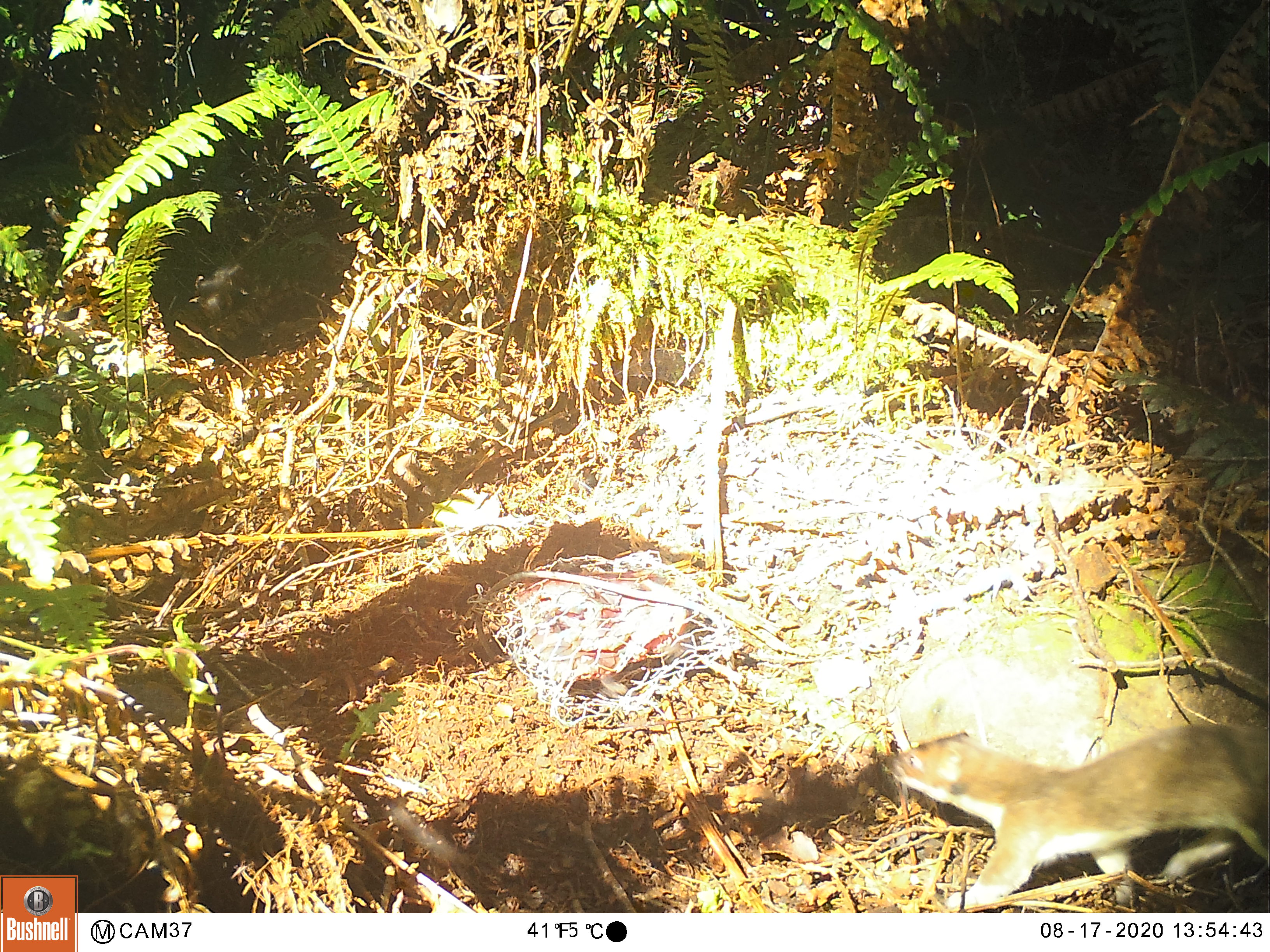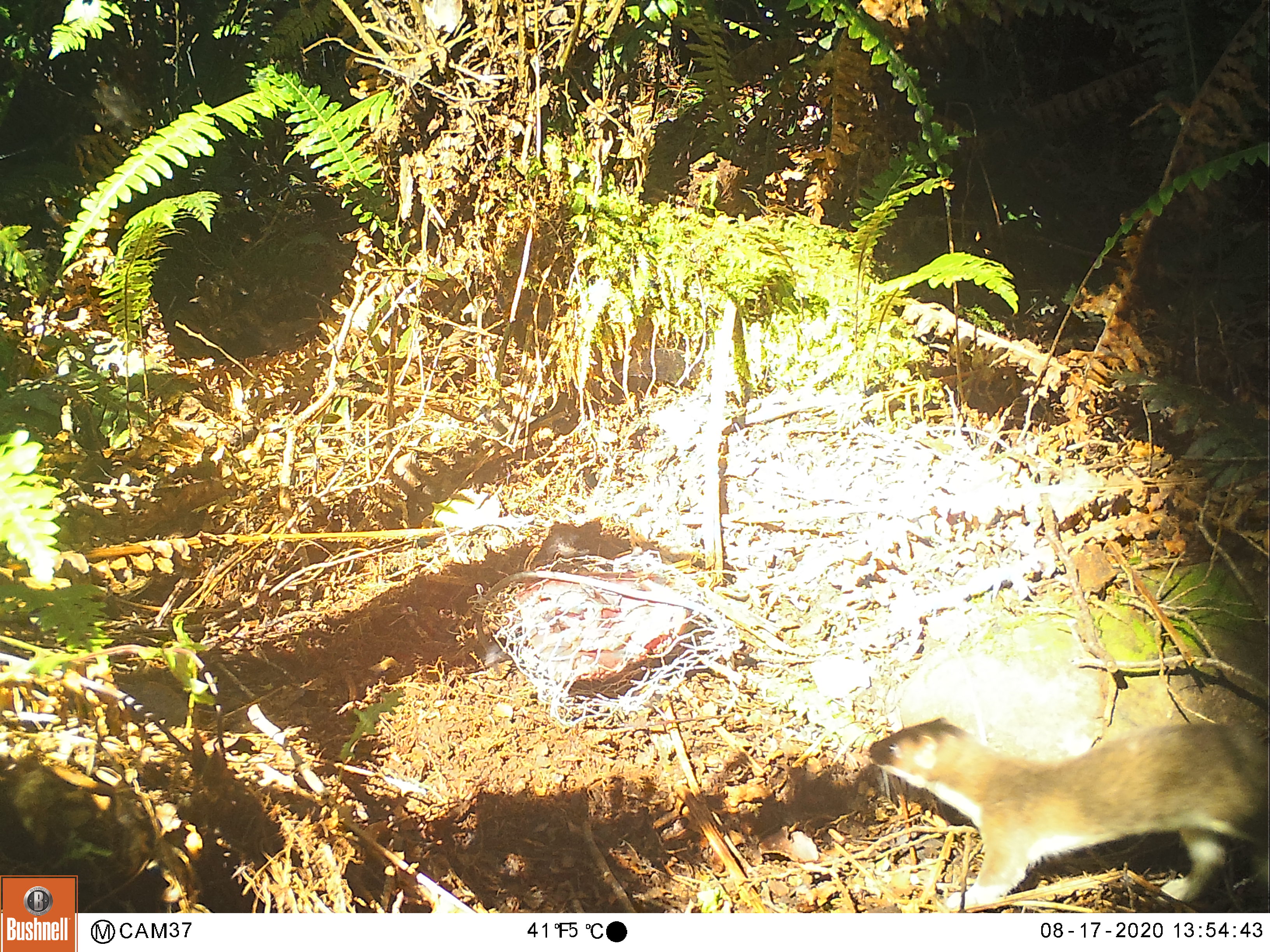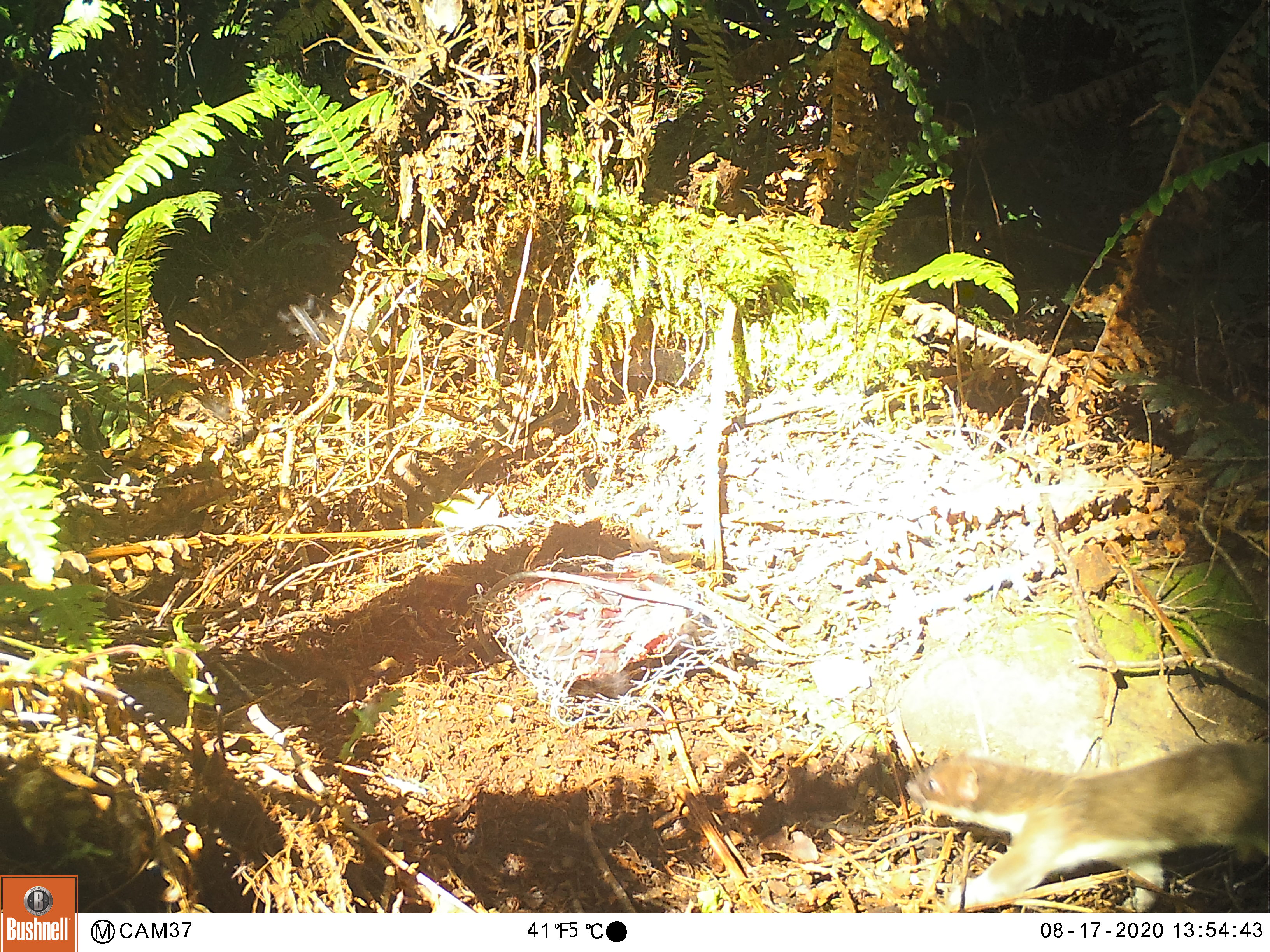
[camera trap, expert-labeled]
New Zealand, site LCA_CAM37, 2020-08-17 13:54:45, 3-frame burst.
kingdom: Animalia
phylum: Chordata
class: Mammalia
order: Carnivora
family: Mustelidae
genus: Mustela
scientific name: Mustela erminea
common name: stoat